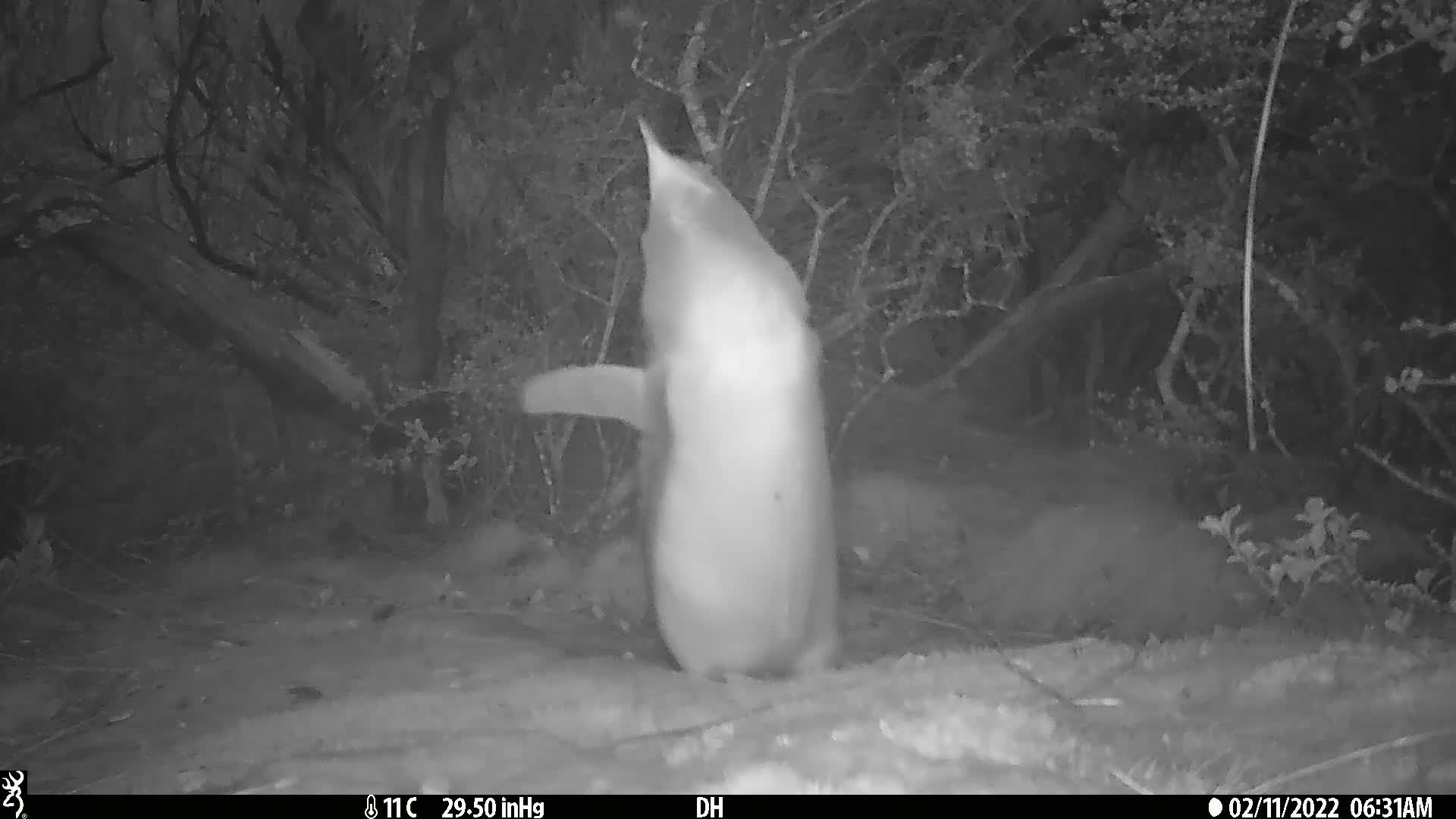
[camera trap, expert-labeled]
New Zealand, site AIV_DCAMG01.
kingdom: Animalia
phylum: Chordata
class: Aves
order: Sphenisciformes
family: Spheniscidae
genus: Megadyptes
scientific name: Megadyptes antipodes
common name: yellow-eyed penguin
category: yellow eyed penguin